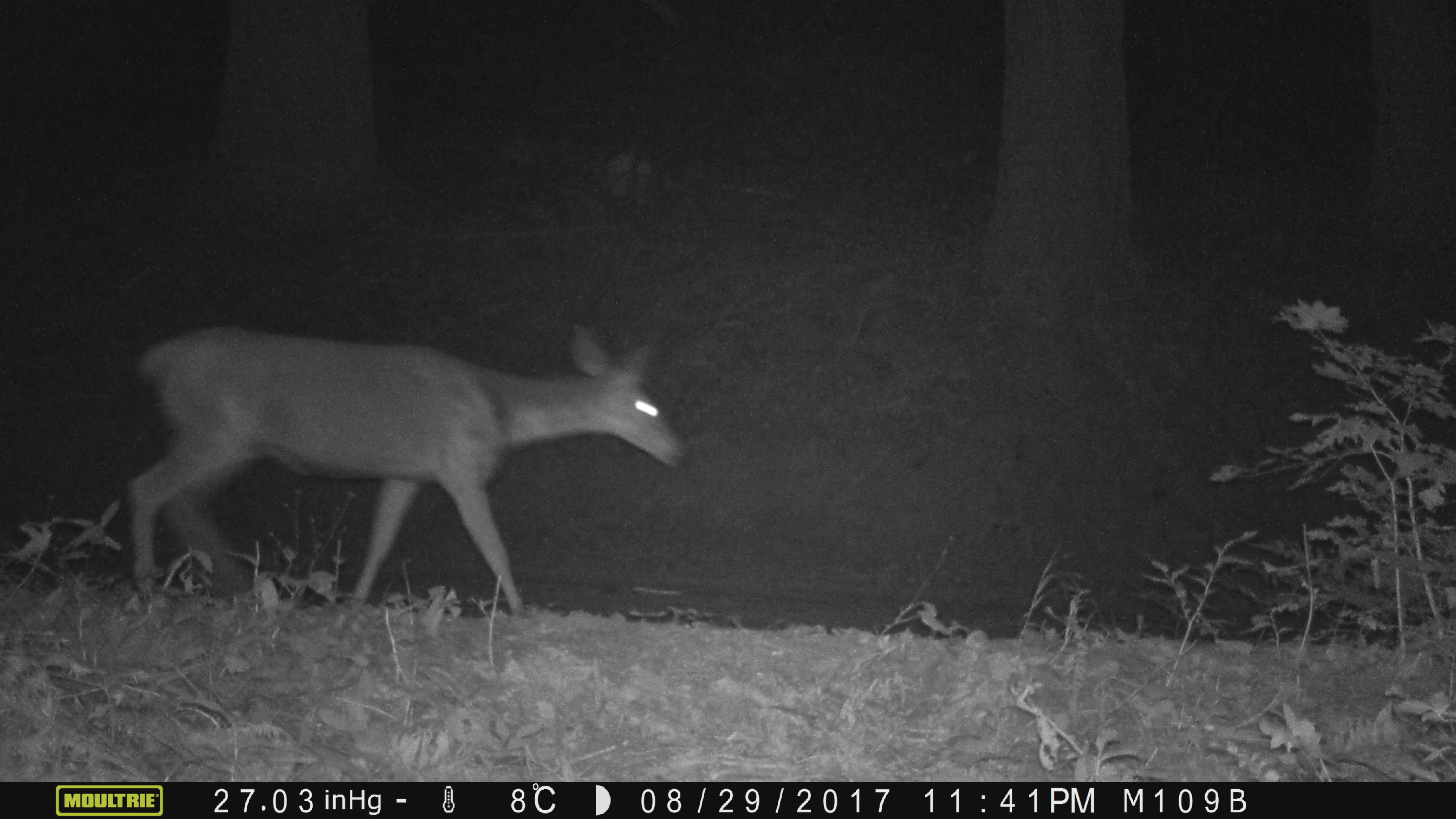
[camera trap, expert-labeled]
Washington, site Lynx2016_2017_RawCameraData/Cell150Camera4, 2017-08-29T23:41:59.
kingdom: Animalia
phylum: Chordata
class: Mammalia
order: Artiodactyla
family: Cervidae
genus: Odocoileus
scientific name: Odocoileus hemionus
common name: mule deer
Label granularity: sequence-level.